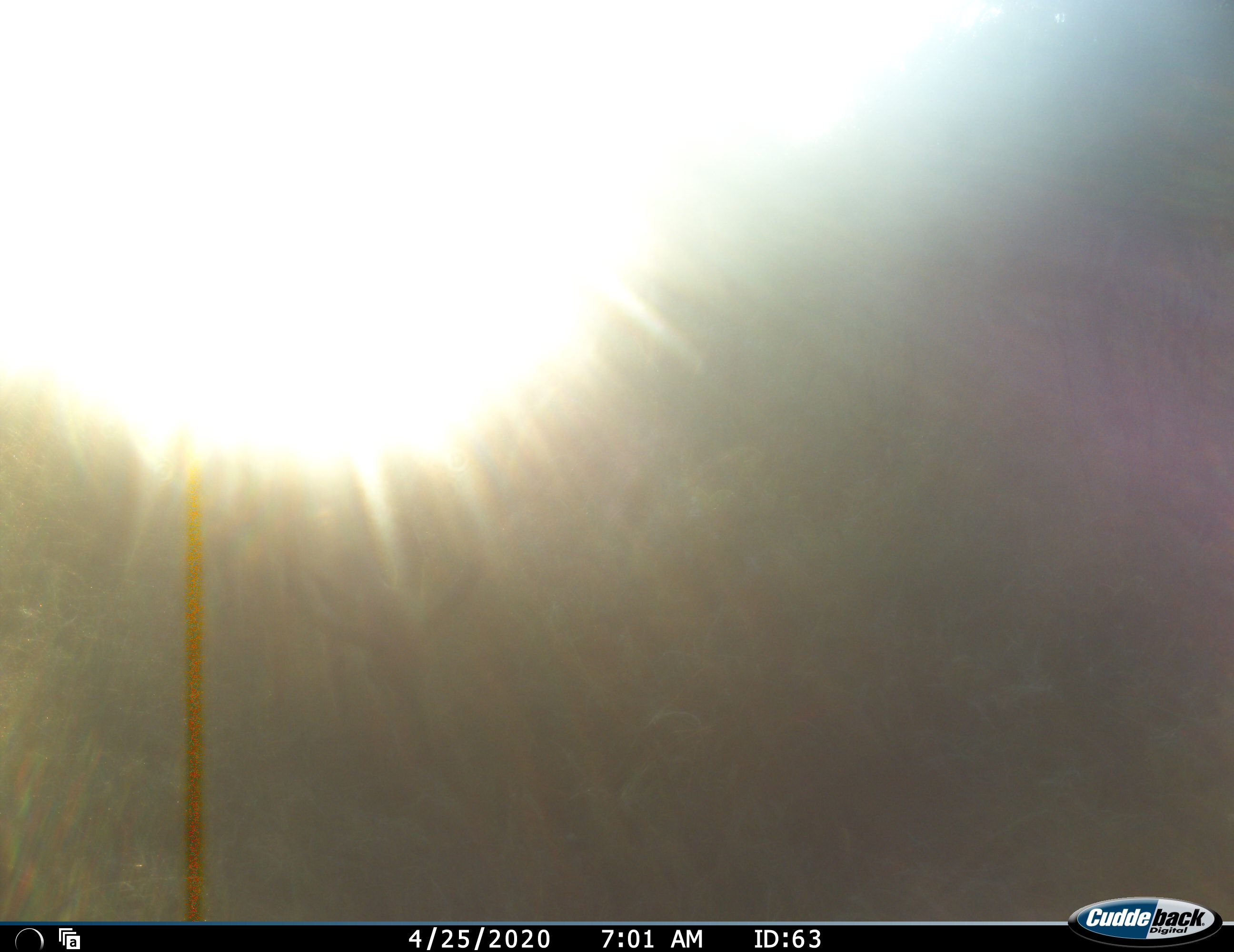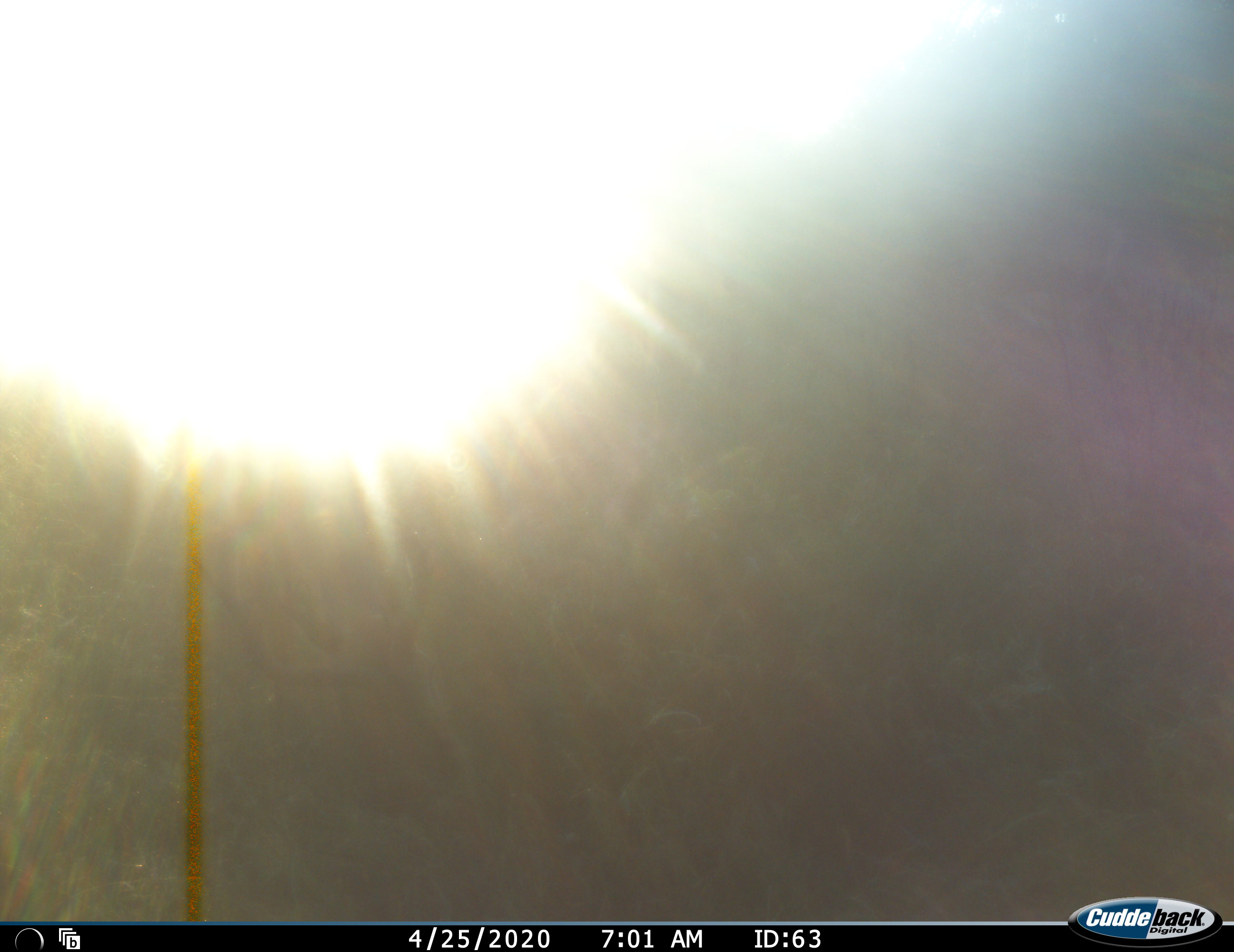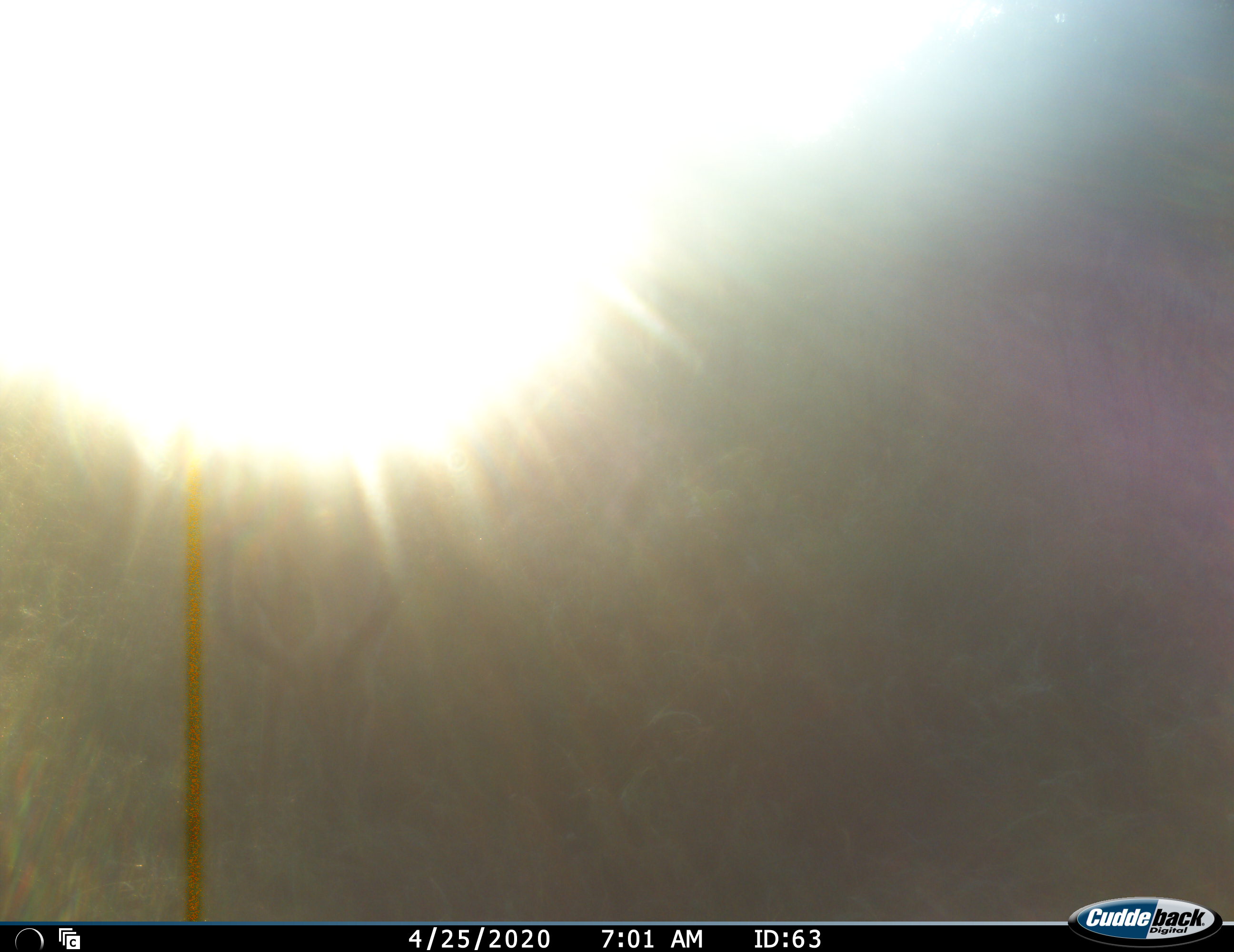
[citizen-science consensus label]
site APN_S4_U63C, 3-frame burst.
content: unidentified animal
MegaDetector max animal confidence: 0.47